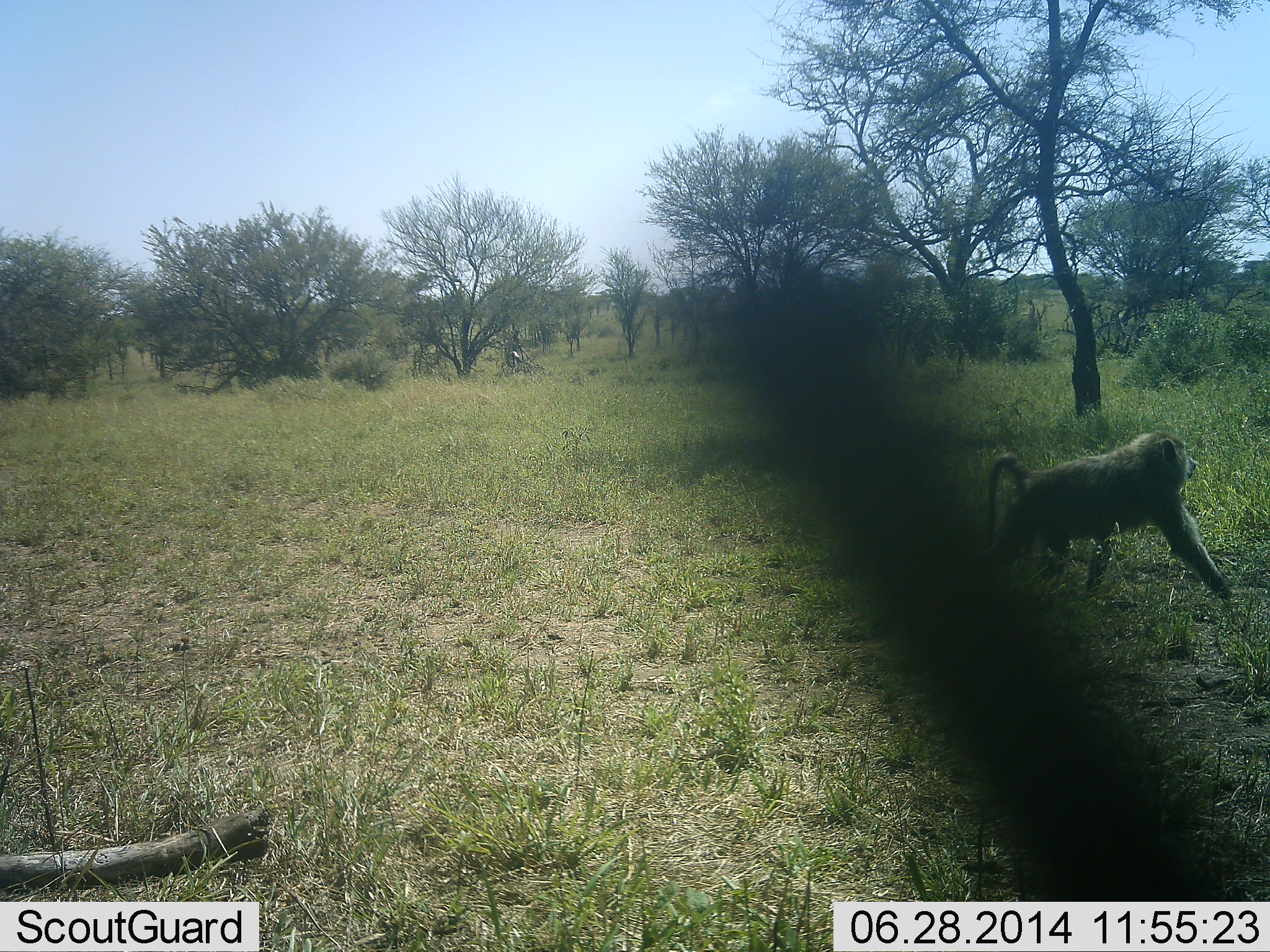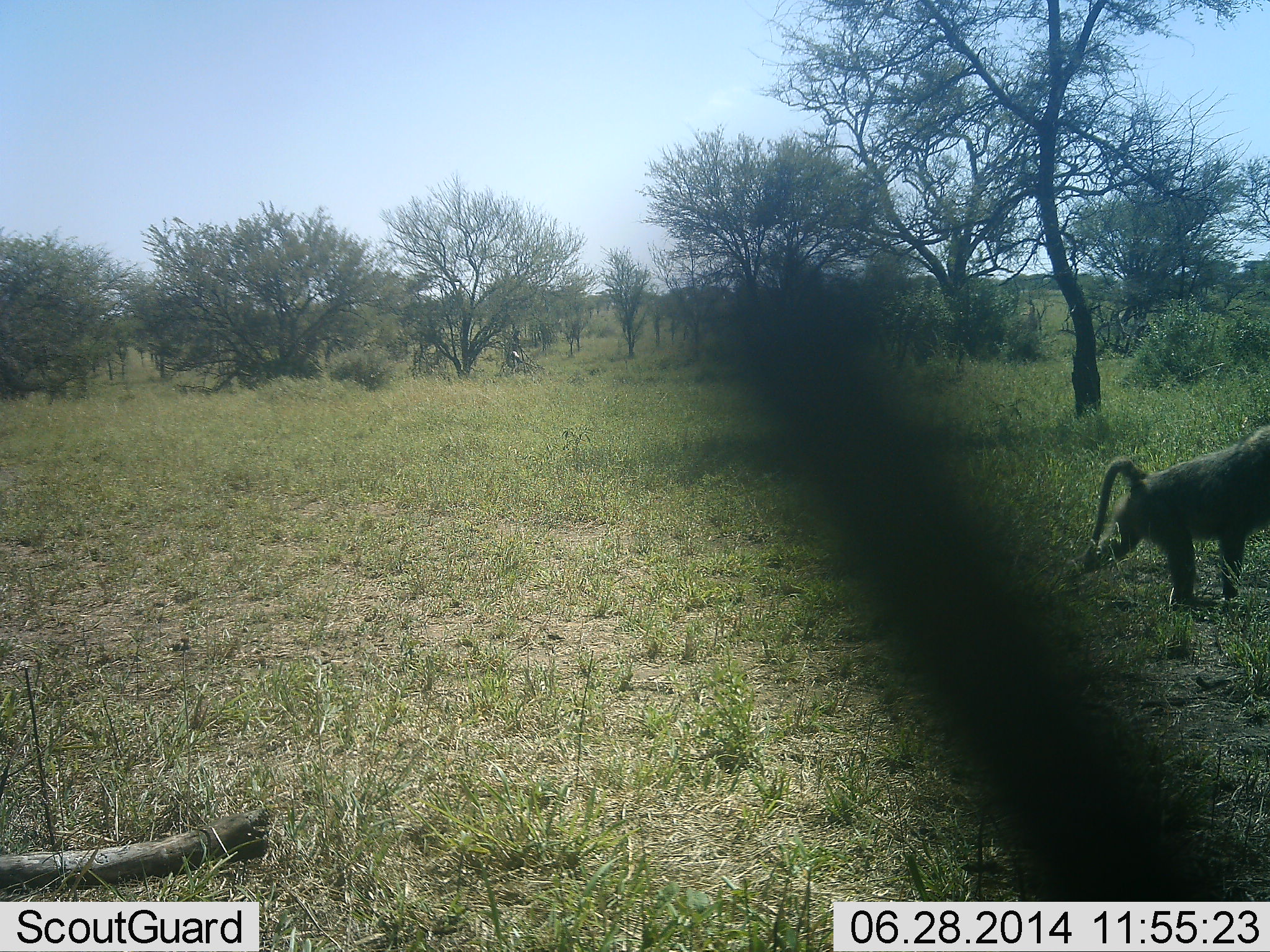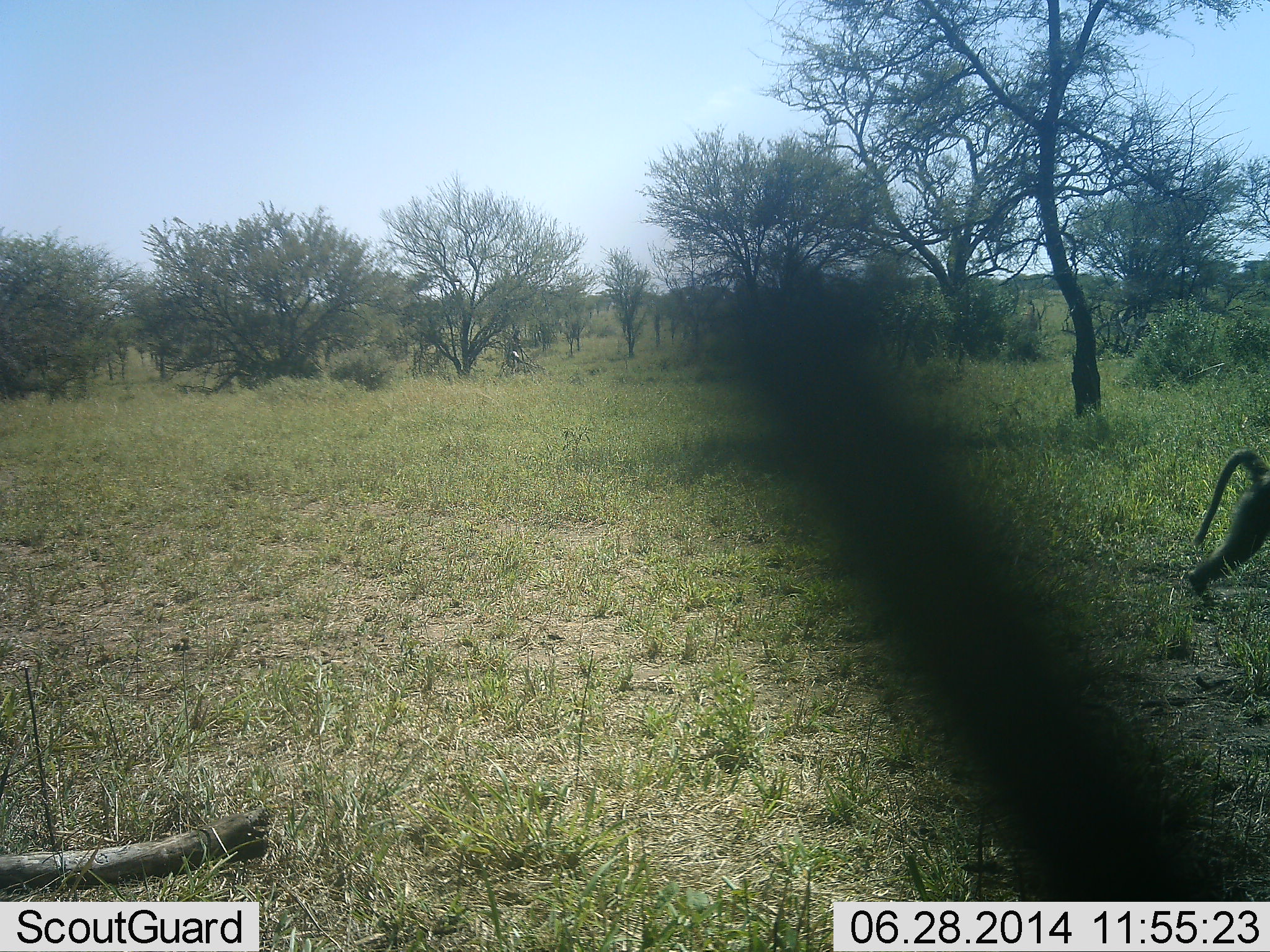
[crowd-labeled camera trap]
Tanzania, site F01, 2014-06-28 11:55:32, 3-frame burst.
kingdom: Animalia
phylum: Chordata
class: Mammalia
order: Primates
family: Cercopithecidae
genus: Papio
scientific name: Papio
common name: baboon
Baboon (Papio), count 1. Behavior (volunteer vote fractions): standing 20%, resting 0%, moving 100%, interacting 0%. Young present (vote fraction): 0%. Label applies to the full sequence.